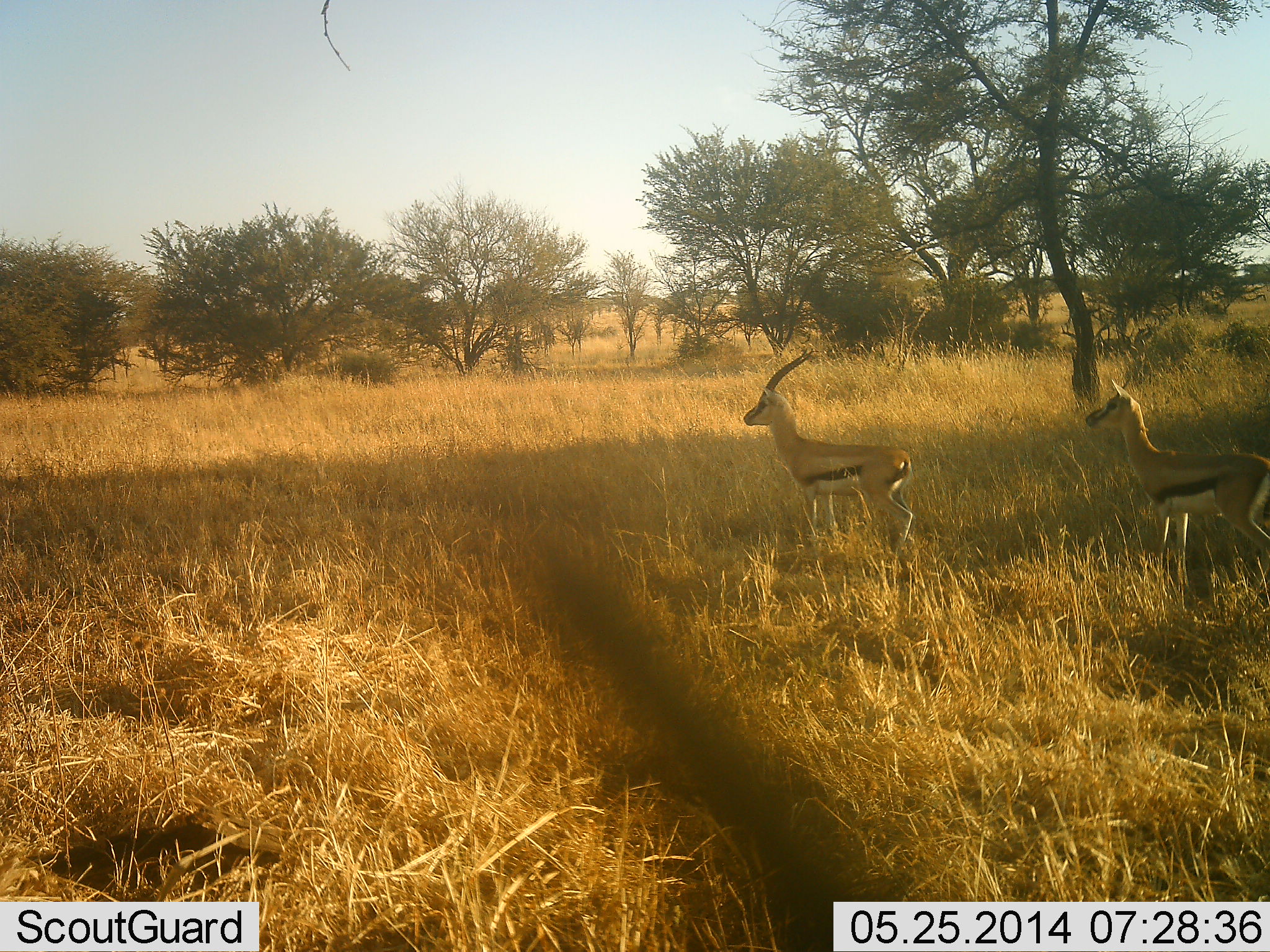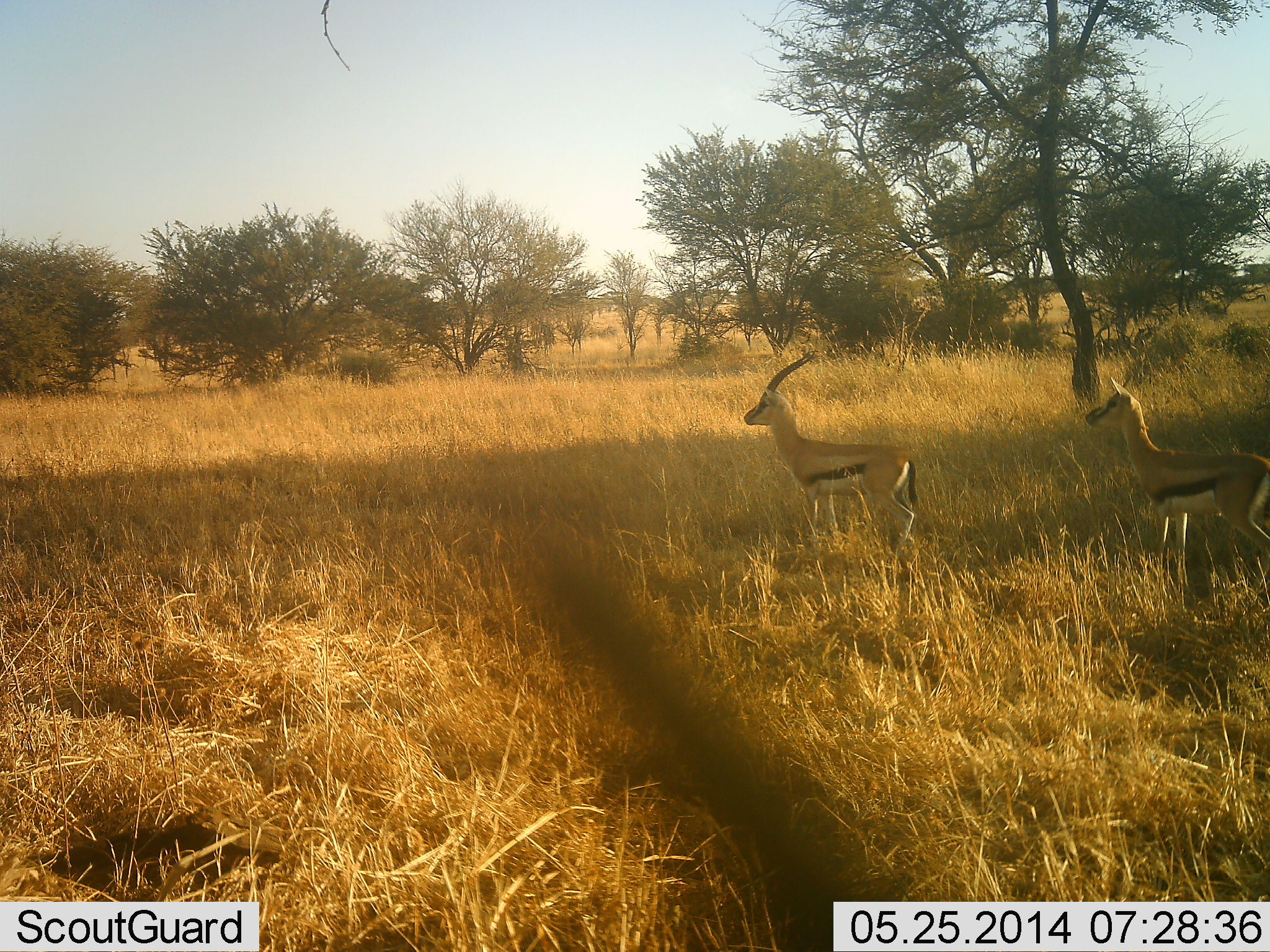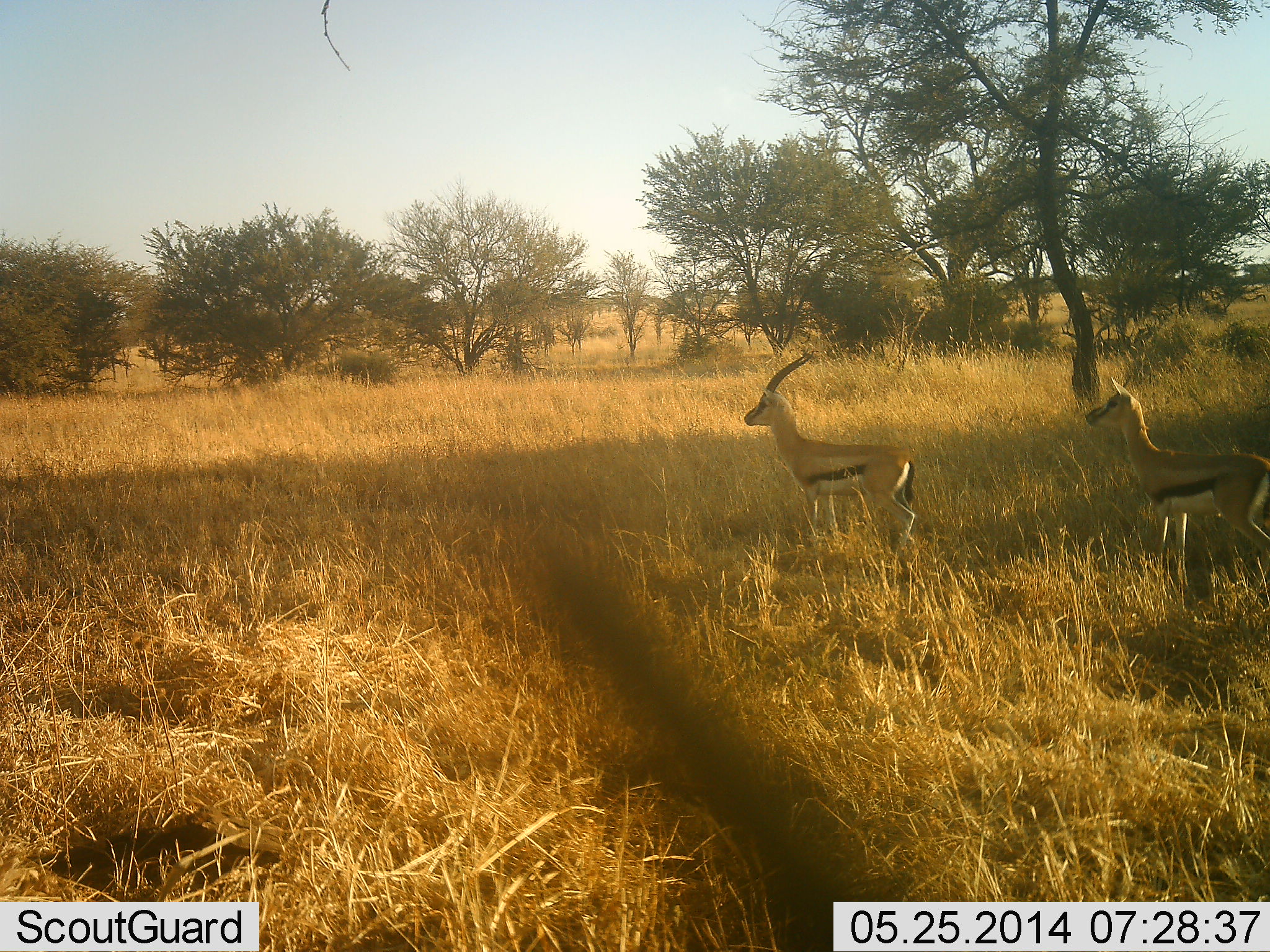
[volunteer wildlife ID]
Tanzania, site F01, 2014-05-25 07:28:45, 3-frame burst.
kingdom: Animalia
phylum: Chordata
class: Mammalia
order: Artiodactyla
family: Bovidae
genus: Eudorcas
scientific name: Eudorcas thomsonii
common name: thomson's gazelle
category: gazellethomsons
Gazellethomsons (thomson's gazelle) (Eudorcas thomsonii), count 2. Behavior (volunteer vote fractions): standing 100%, resting 0%, moving 0%, interacting 0%. Young present (vote fraction): 0%. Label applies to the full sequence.